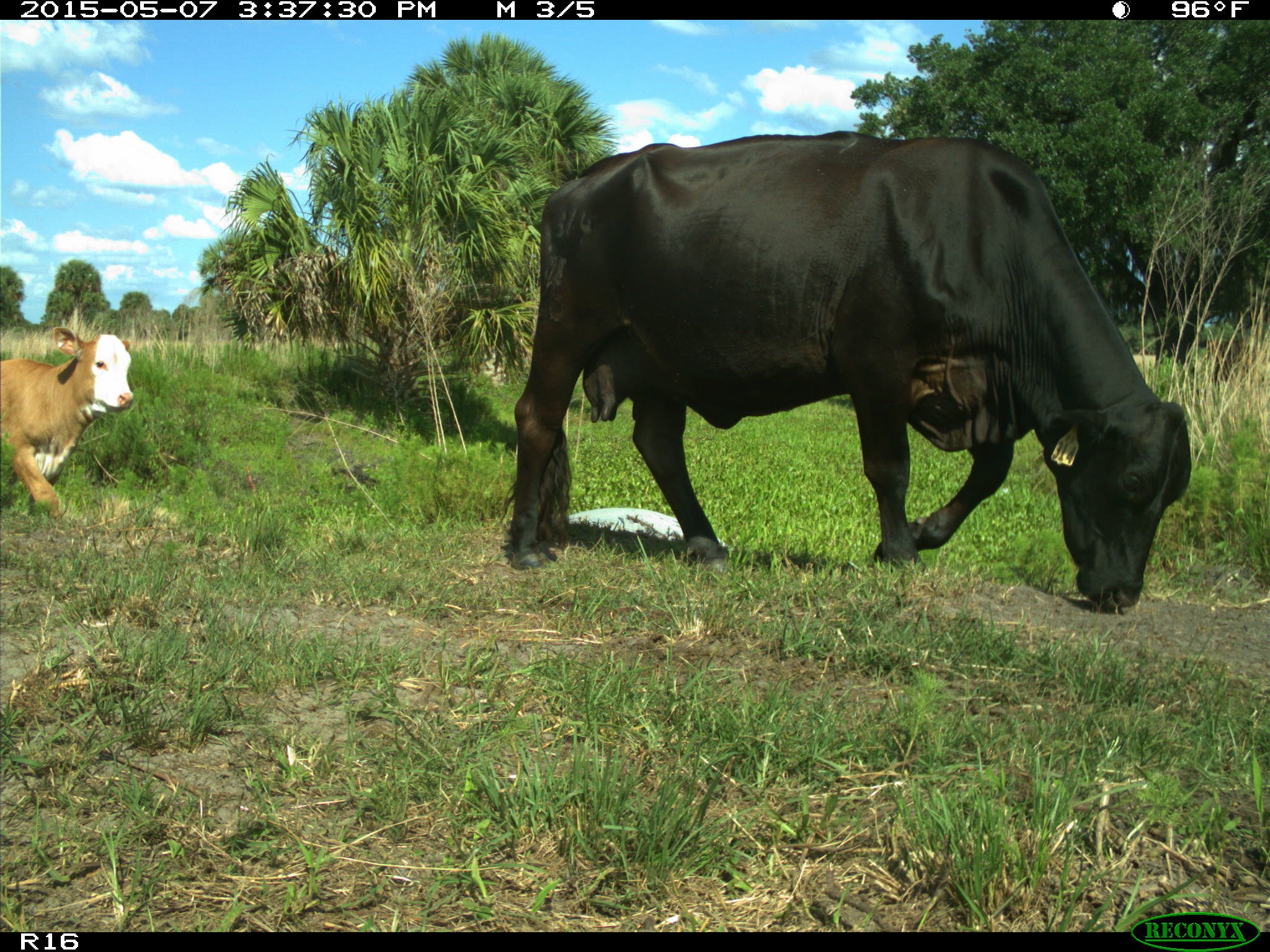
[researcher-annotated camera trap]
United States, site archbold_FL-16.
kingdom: Animalia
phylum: Chordata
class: Mammalia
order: Artiodactyla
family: Bovidae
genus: Bos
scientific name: Bos taurus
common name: domestic cow